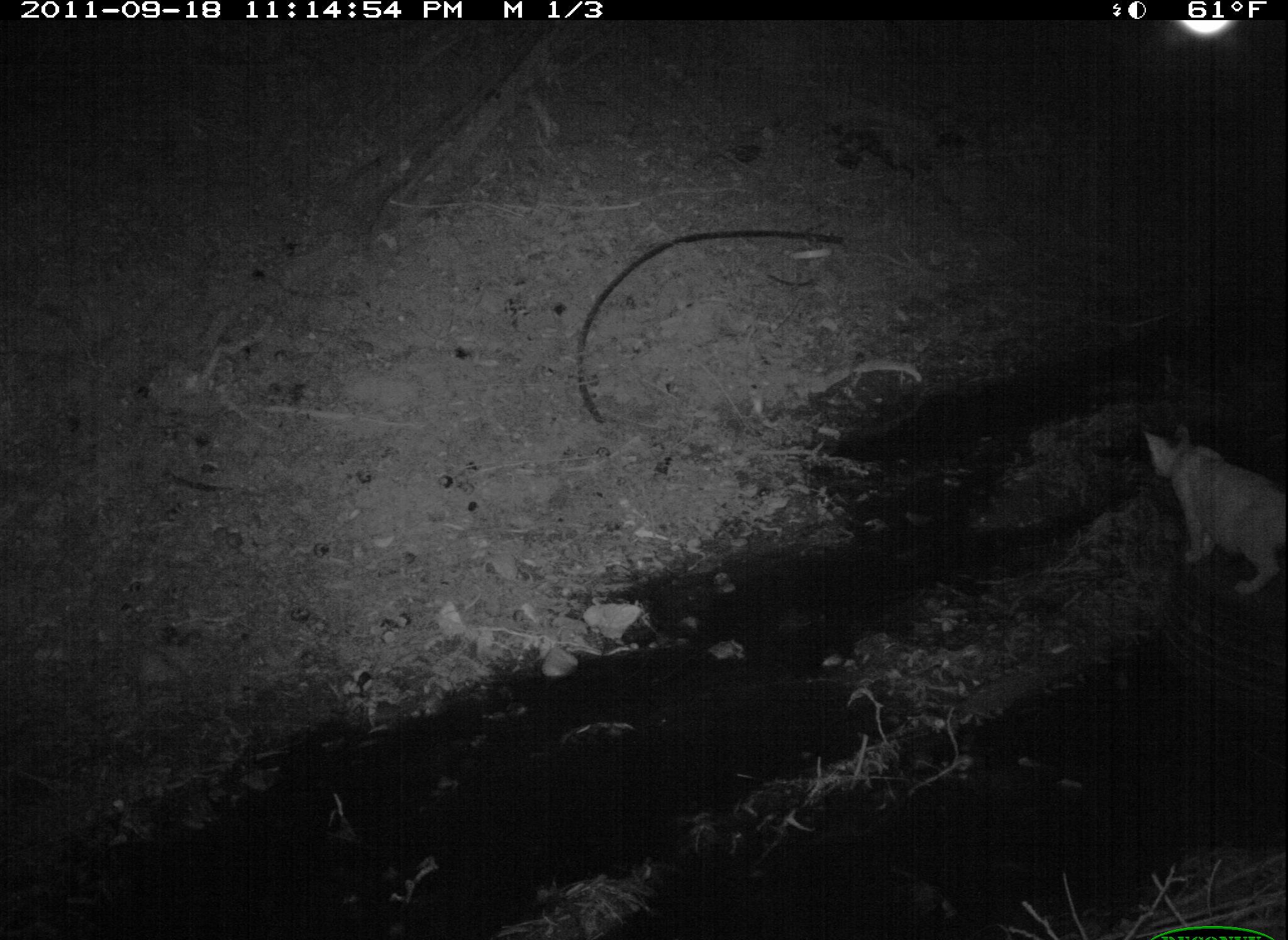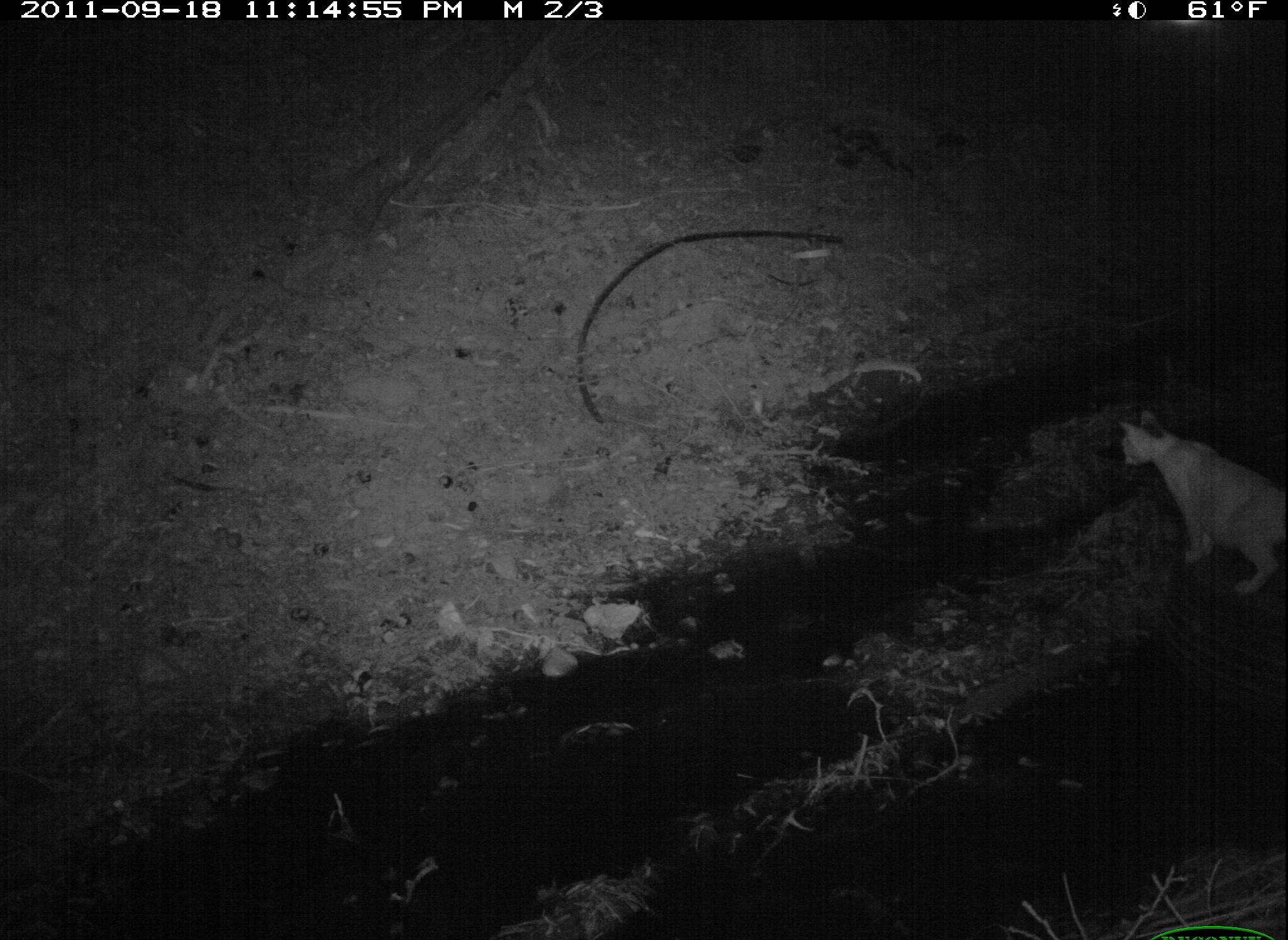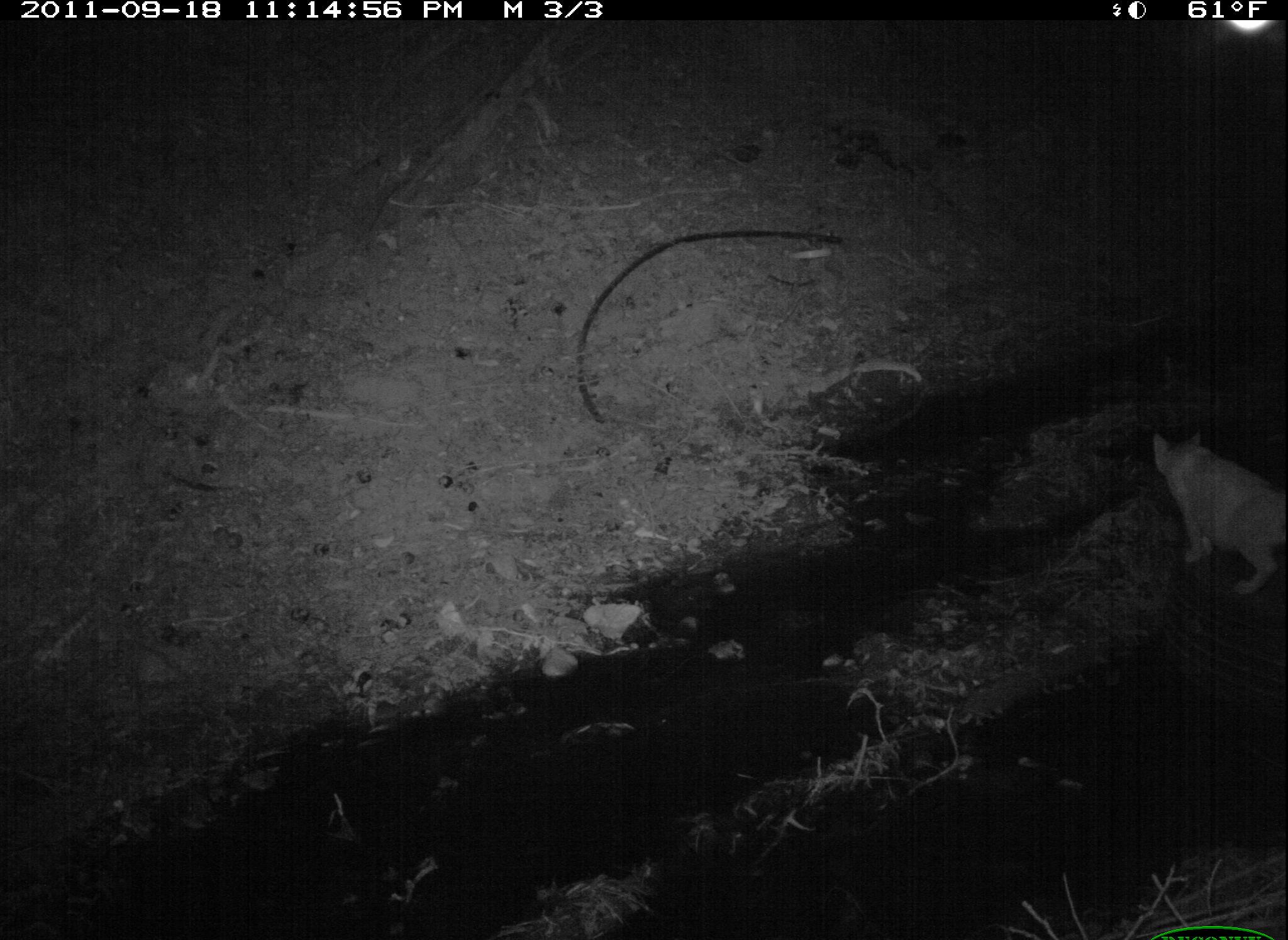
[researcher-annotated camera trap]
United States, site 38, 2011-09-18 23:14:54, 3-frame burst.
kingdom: Animalia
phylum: Chordata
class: Mammalia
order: Carnivora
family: Felidae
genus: Felis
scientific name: Felis catus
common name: cat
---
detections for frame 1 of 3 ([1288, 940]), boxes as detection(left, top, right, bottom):
cat: detection(1137, 399, 1283, 644)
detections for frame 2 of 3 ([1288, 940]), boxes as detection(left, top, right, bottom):
cat: detection(1111, 401, 1286, 607)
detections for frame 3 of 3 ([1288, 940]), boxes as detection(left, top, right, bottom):
cat: detection(1148, 417, 1285, 612)